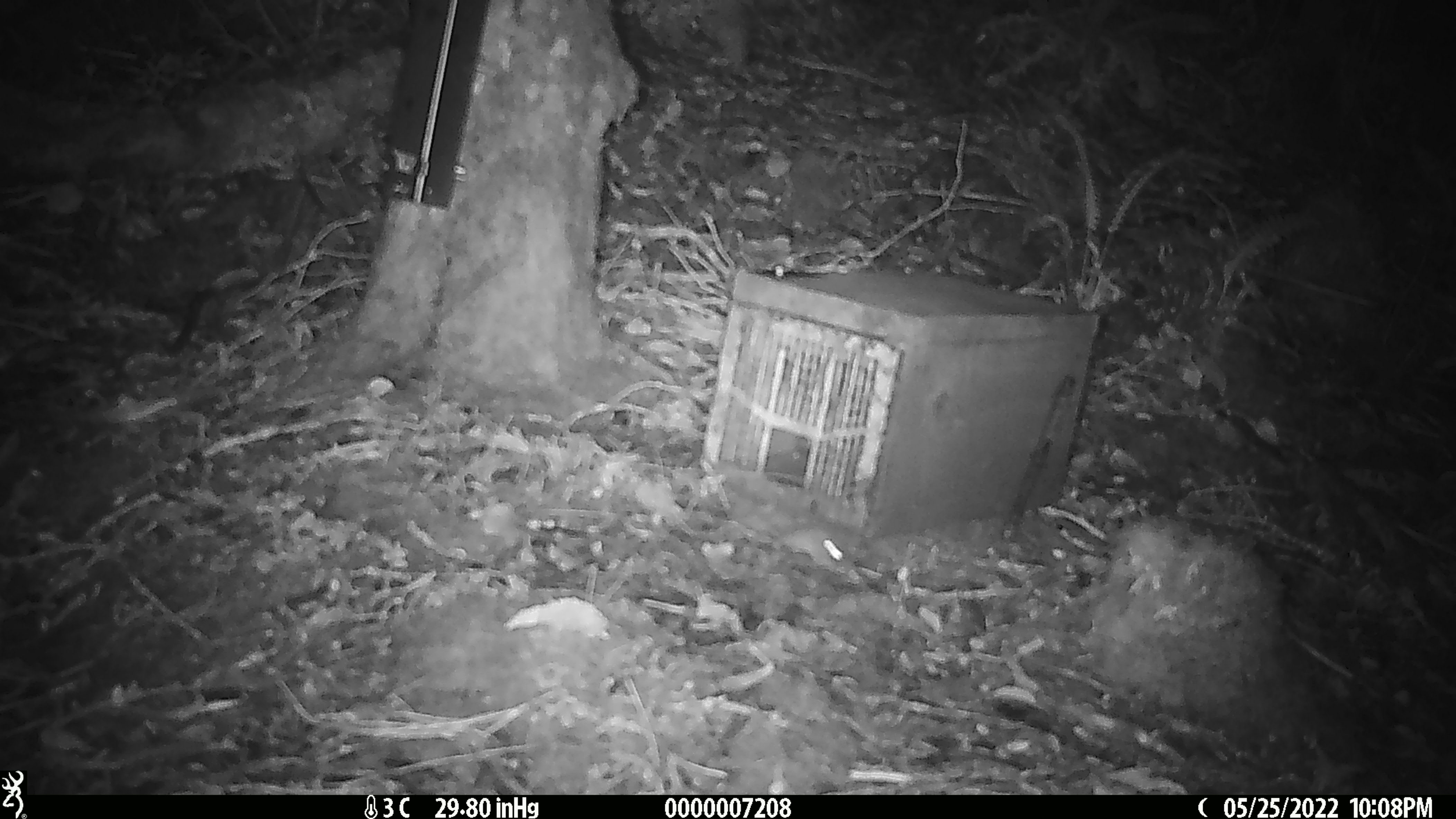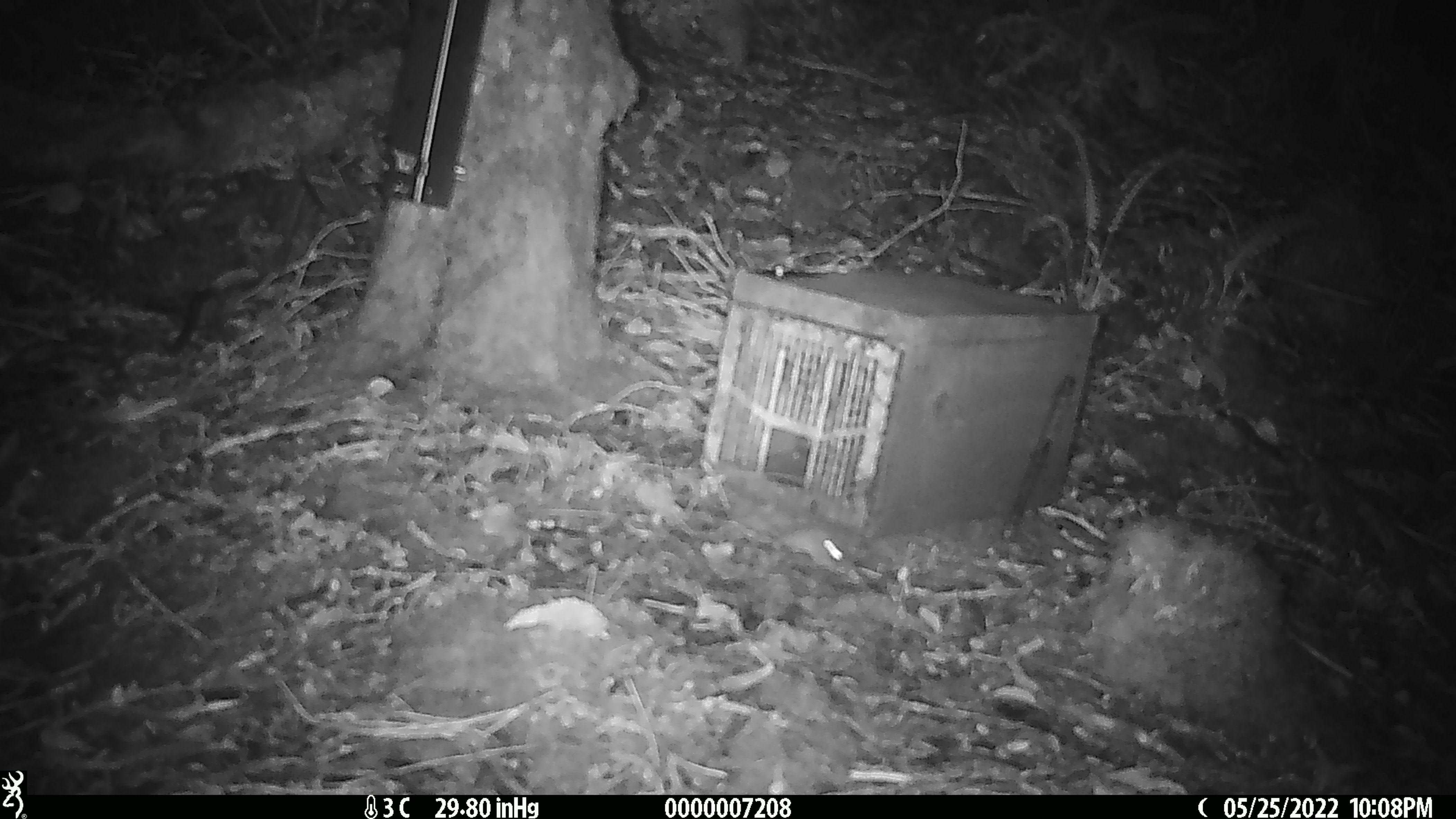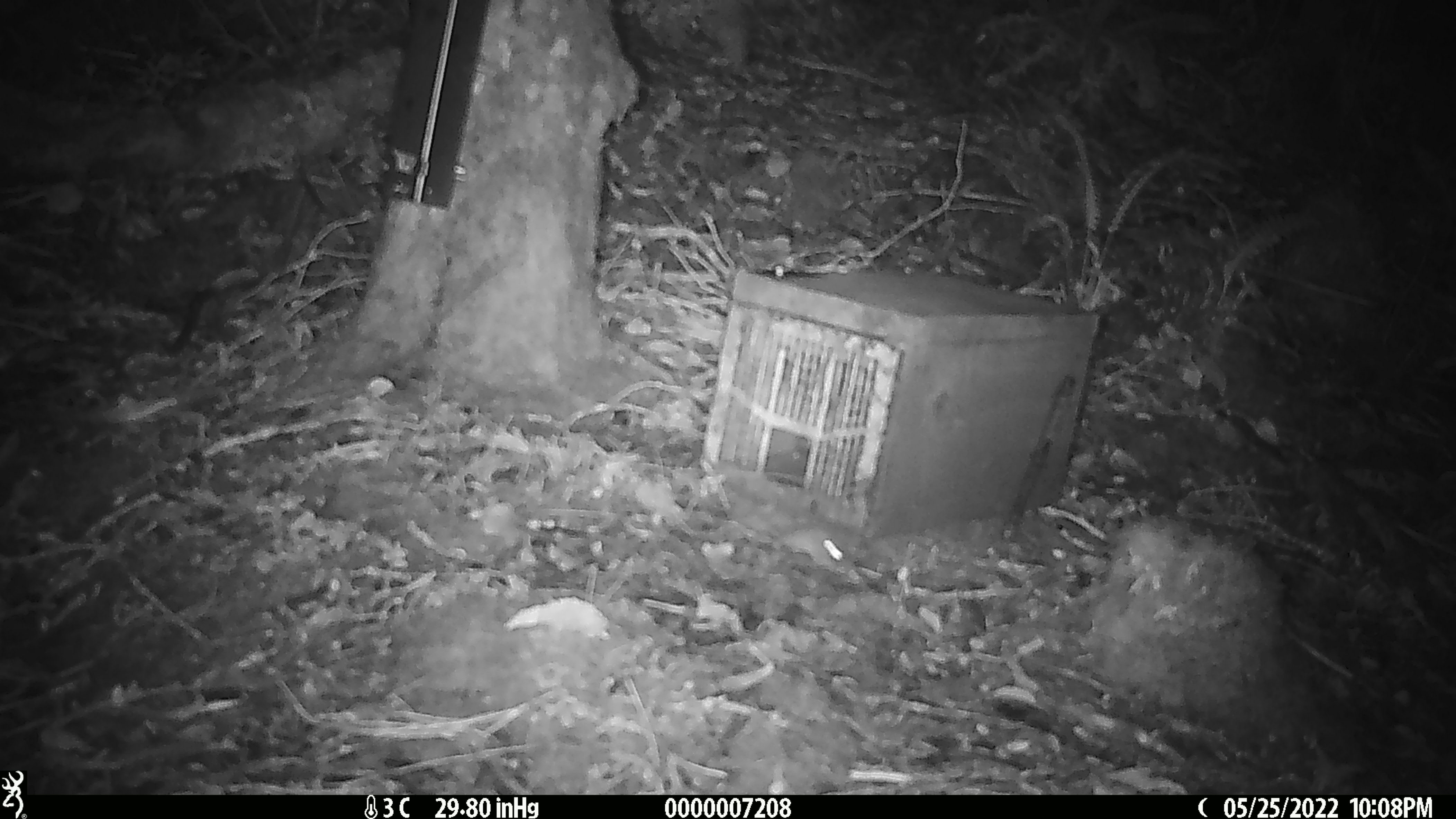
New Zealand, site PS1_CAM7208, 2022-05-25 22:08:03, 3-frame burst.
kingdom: Animalia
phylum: Chordata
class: Mammalia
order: Rodentia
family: Muridae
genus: Mus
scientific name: Mus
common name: mouse